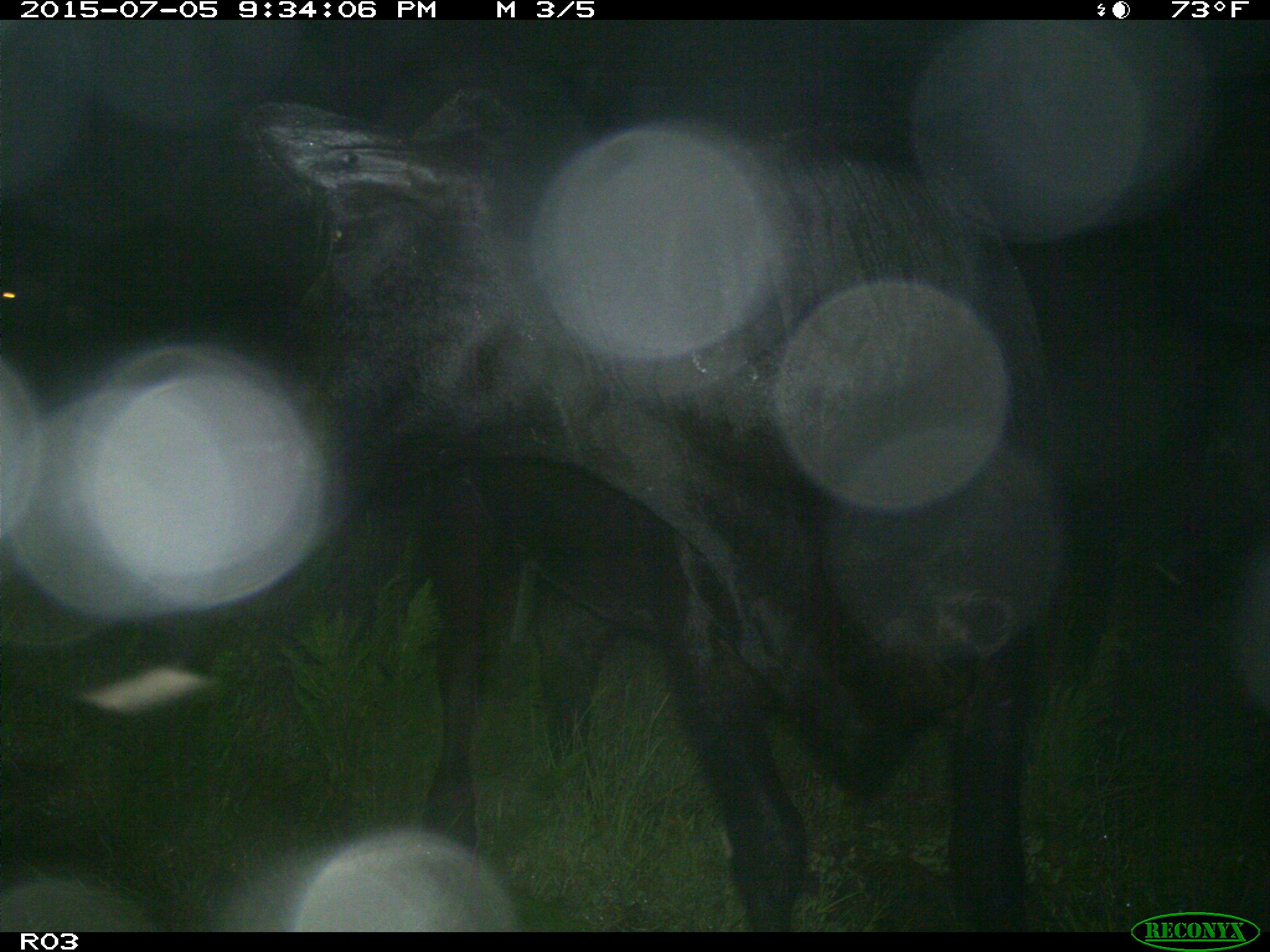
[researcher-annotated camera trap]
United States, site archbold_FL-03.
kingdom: Animalia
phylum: Chordata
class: Mammalia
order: Artiodactyla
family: Bovidae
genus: Bos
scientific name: Bos taurus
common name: domestic cow